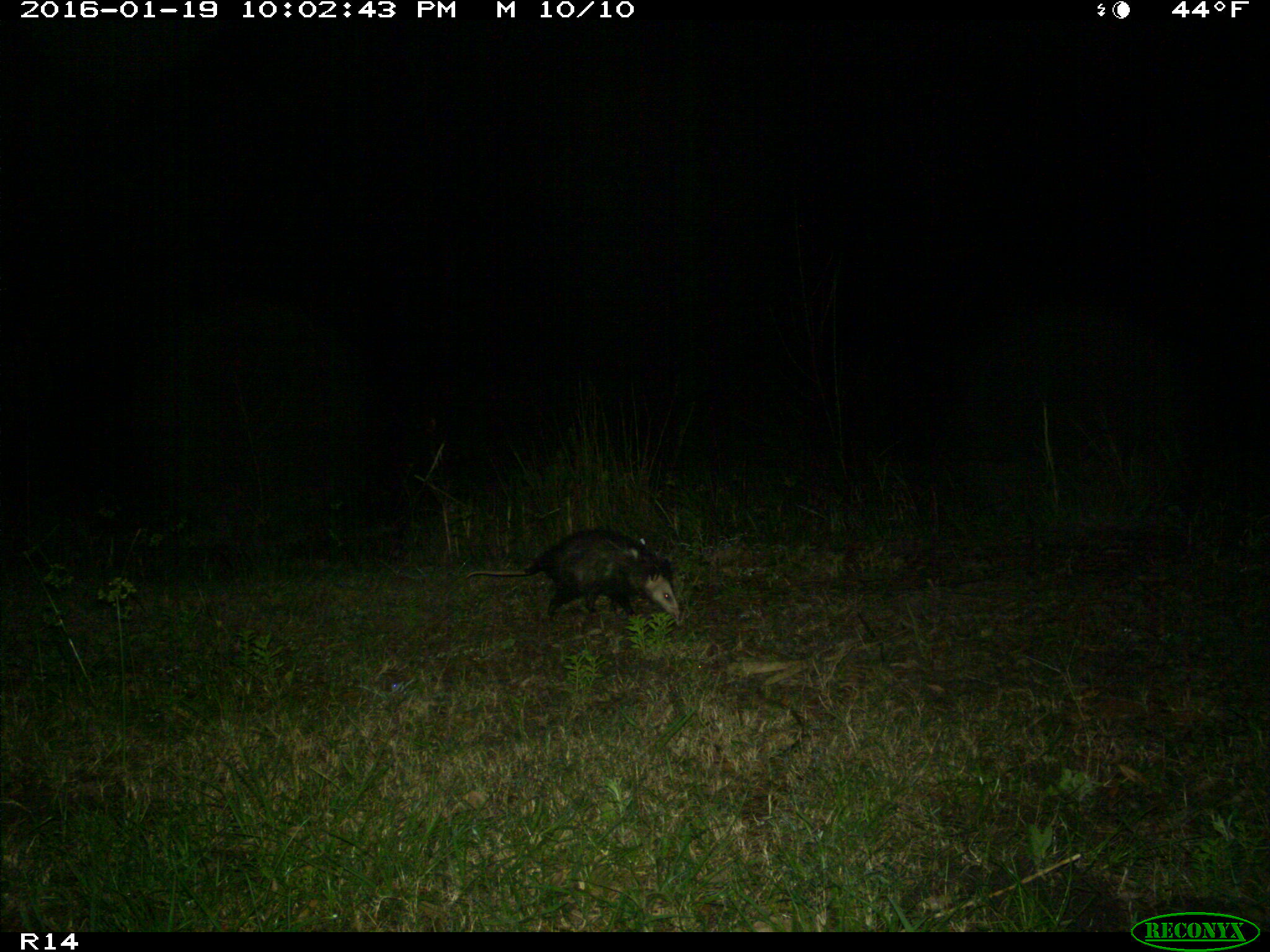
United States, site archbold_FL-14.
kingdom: Animalia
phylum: Chordata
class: Mammalia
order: Didelphimorphia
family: Didelphidae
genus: Didelphis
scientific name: Didelphis virginiana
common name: virginia opossum